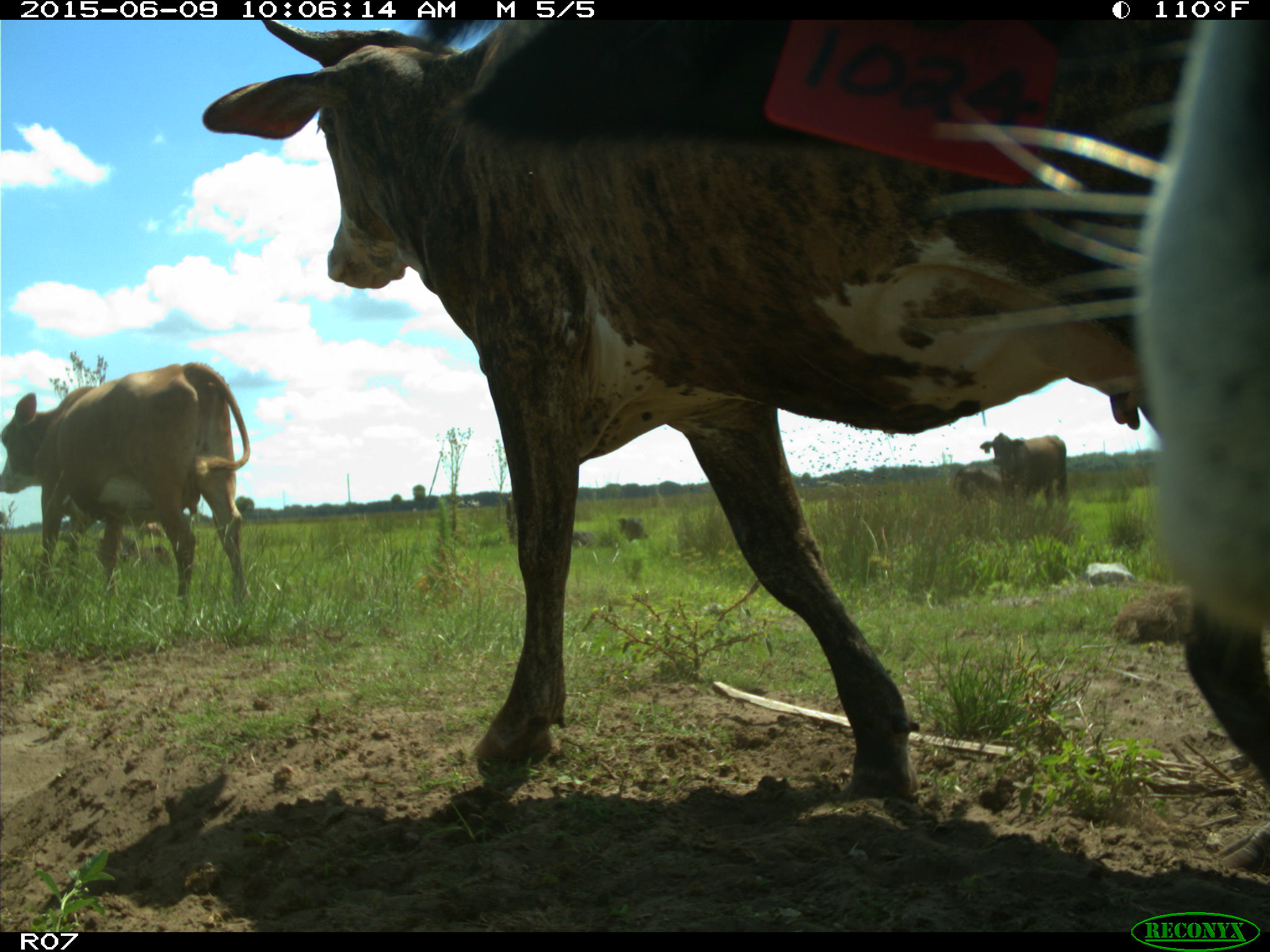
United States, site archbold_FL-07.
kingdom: Animalia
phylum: Chordata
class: Mammalia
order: Artiodactyla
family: Bovidae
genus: Bos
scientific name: Bos taurus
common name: domestic cow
Bos taurus (domestic cow).